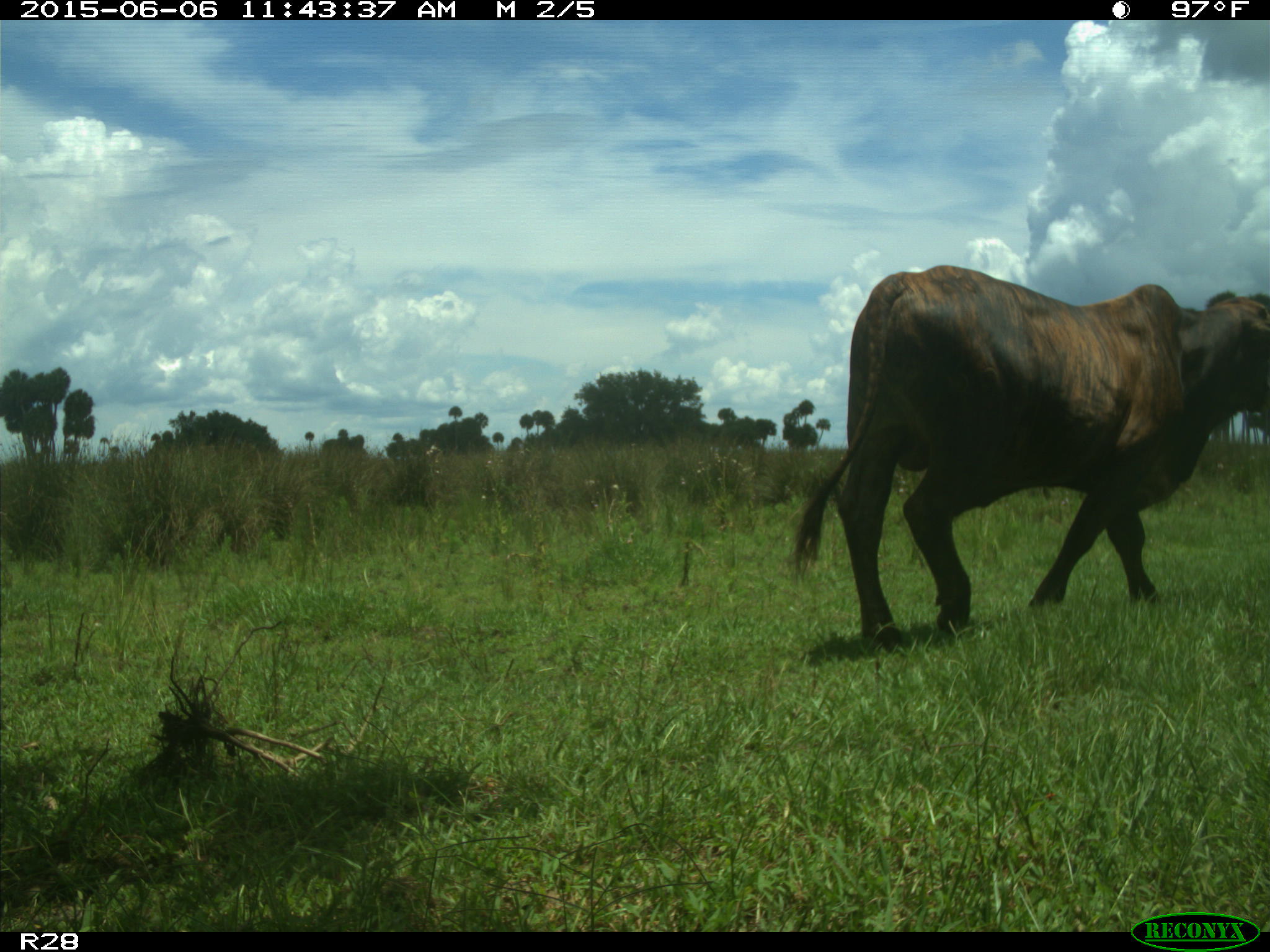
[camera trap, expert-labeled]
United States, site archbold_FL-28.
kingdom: Animalia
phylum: Chordata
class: Mammalia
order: Artiodactyla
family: Bovidae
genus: Bos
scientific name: Bos taurus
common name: domestic cow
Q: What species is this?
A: Bos taurus (domestic cow).